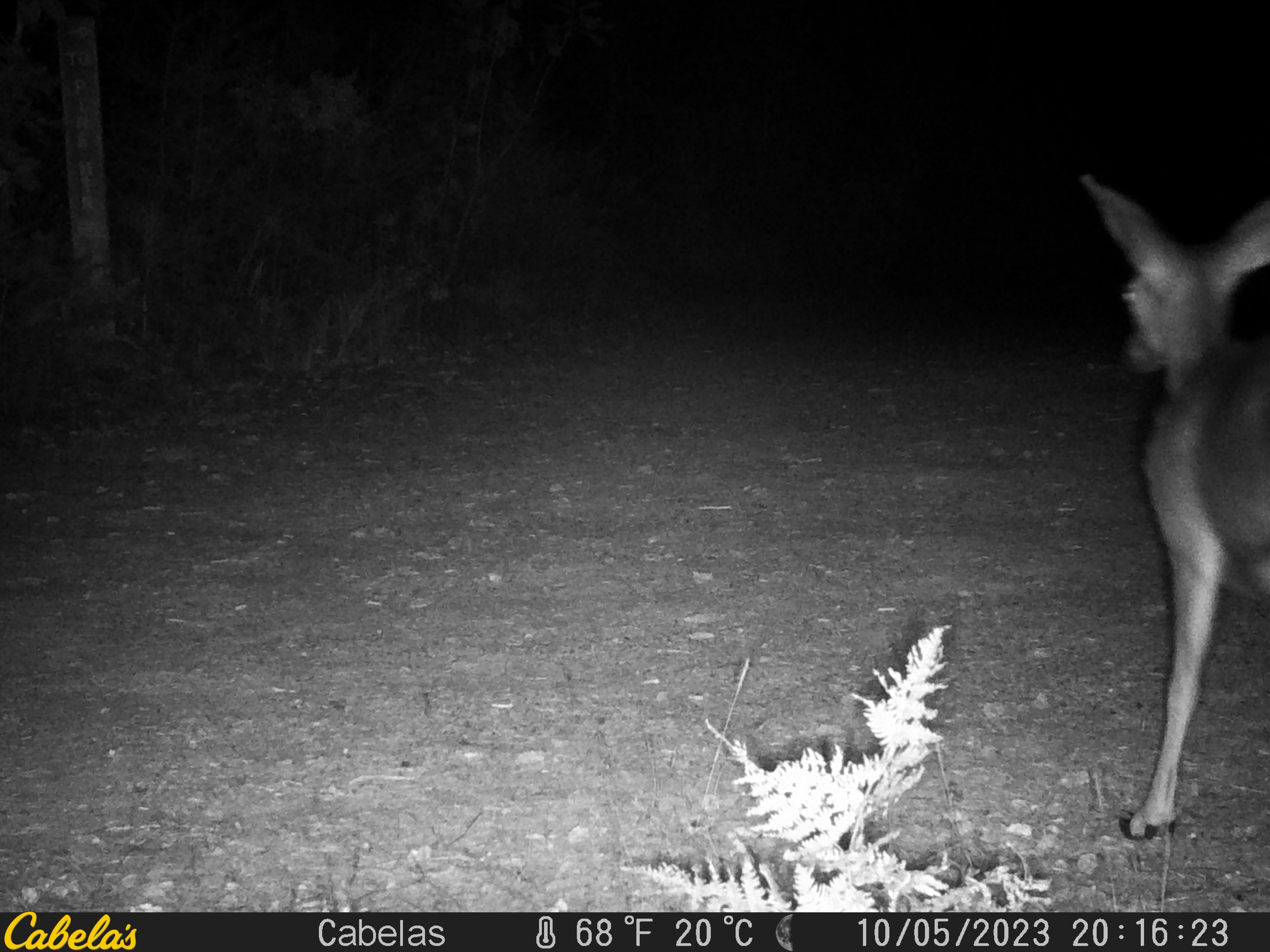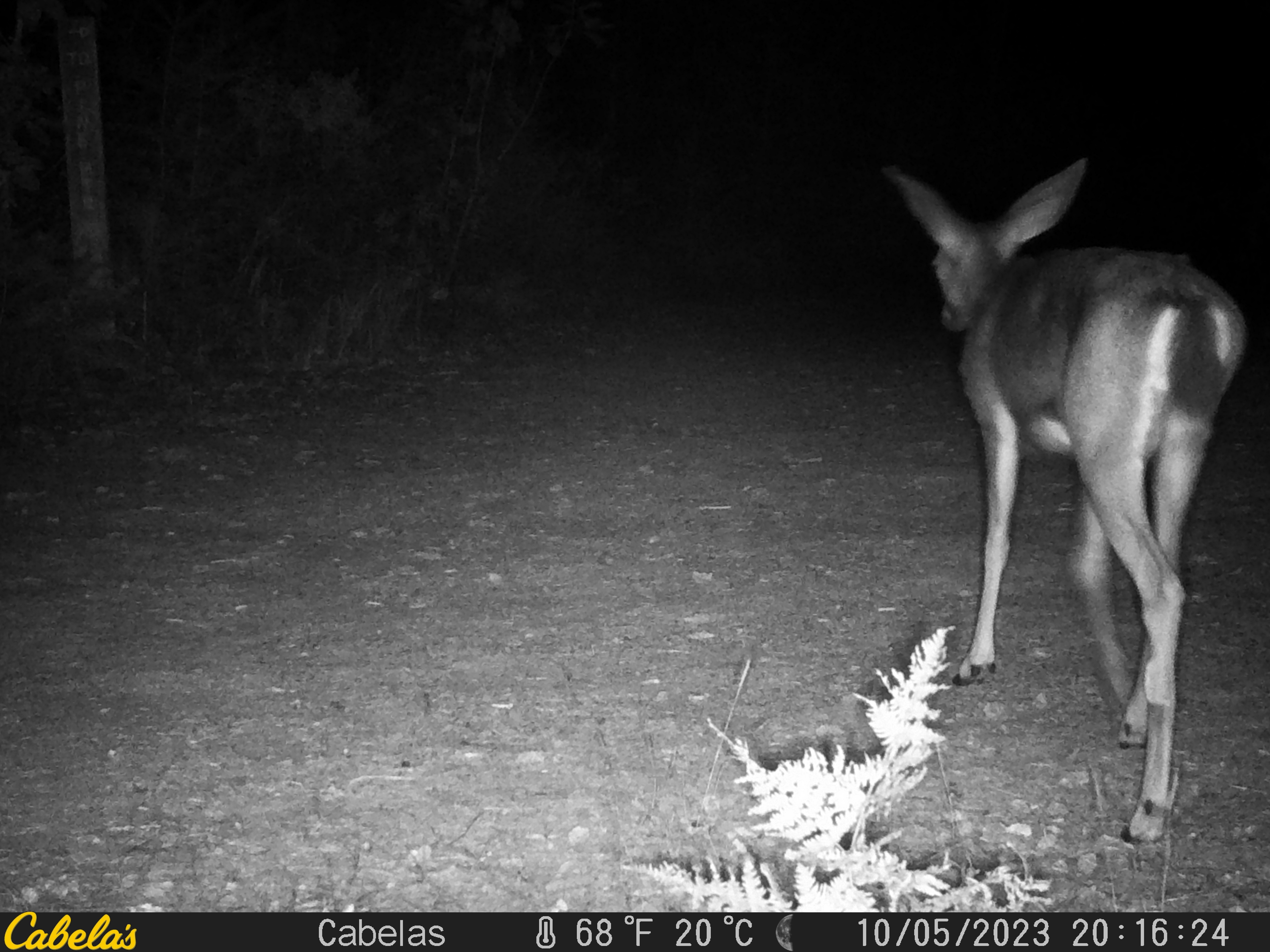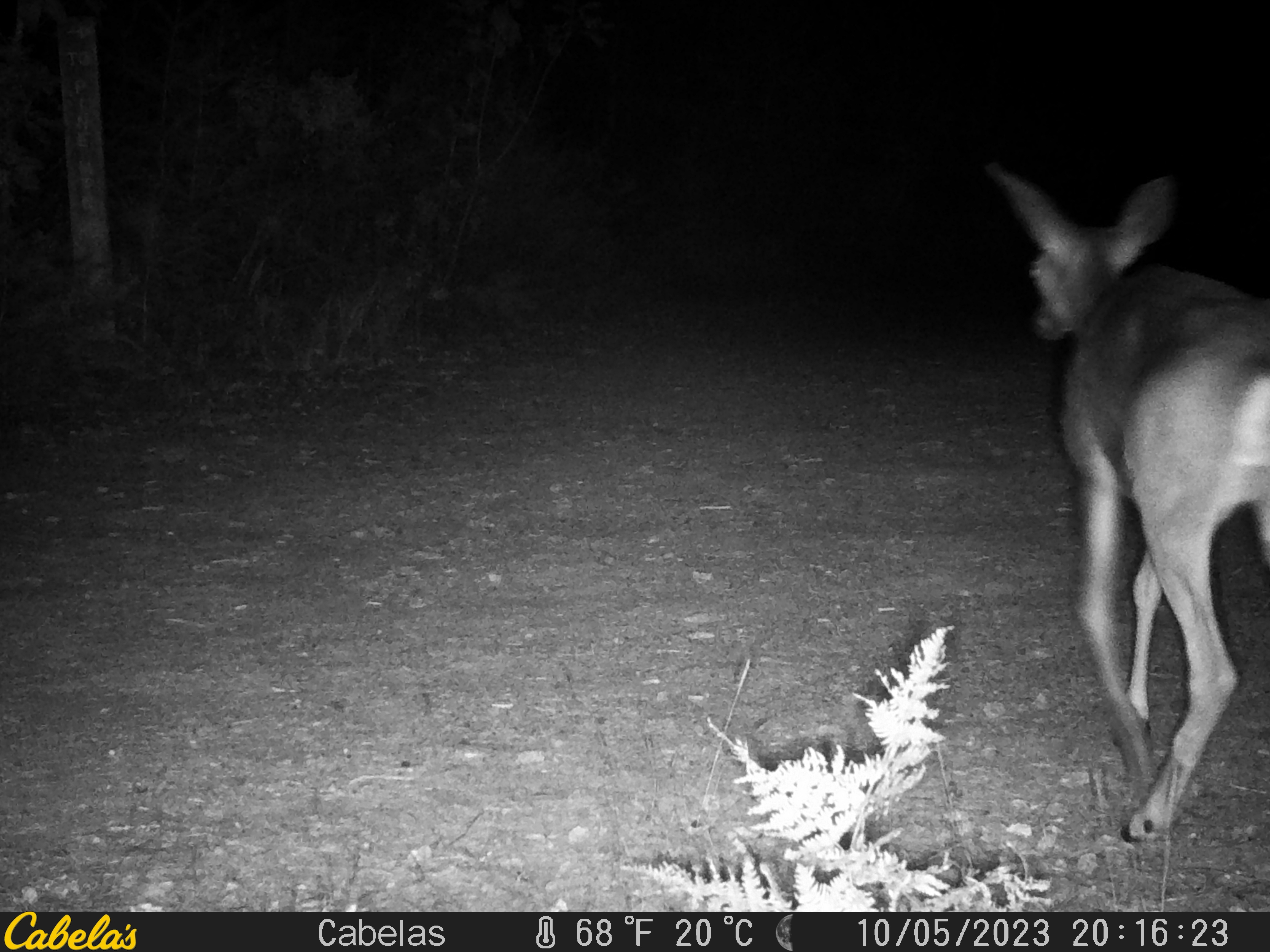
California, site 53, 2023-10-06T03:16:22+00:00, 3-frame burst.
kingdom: Animalia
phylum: Chordata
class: Mammalia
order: Artiodactyla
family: Cervidae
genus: Odocoileus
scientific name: Odocoileus hemionus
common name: mule deer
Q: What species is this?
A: Mule deer (Odocoileus hemionus).